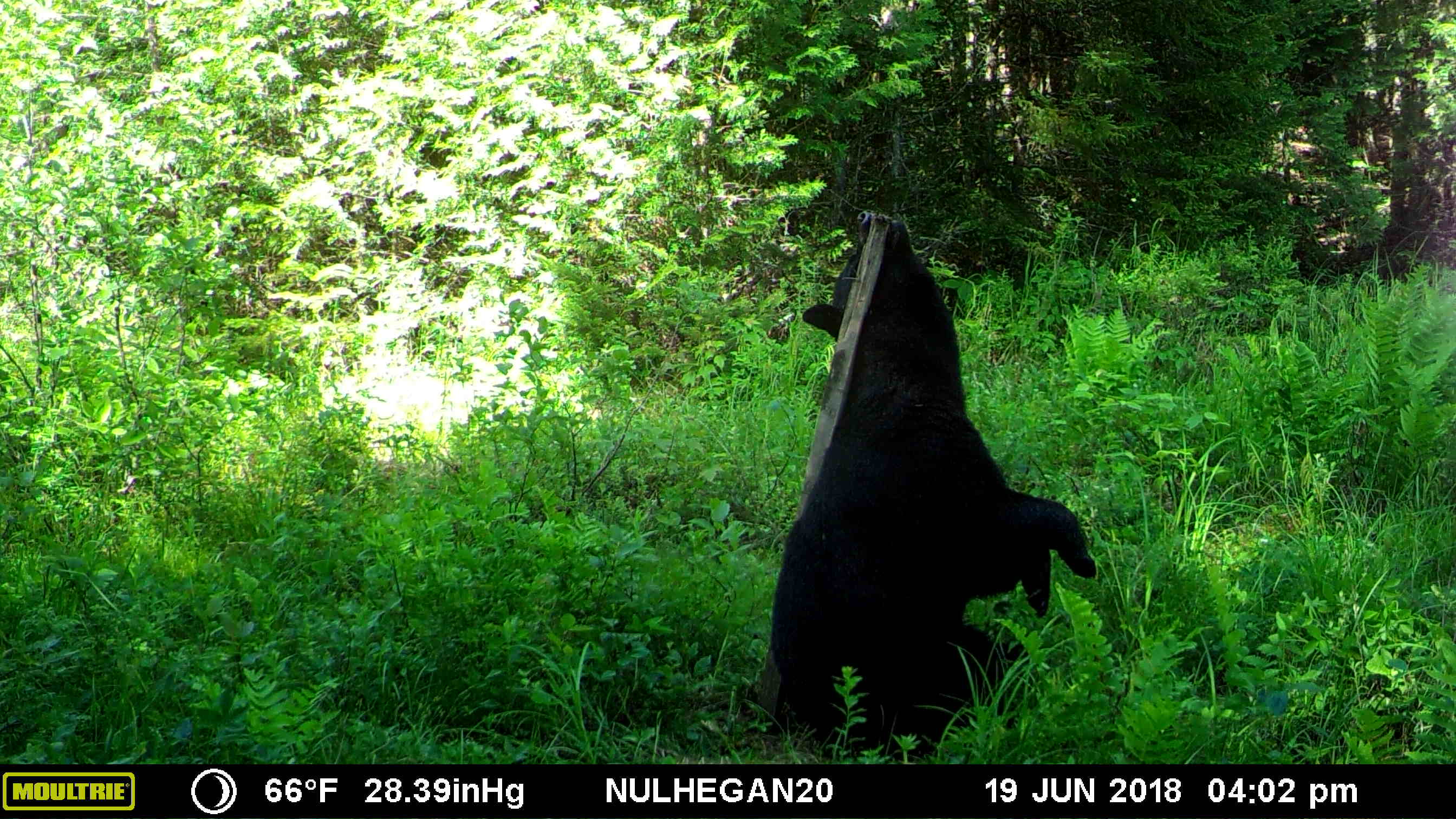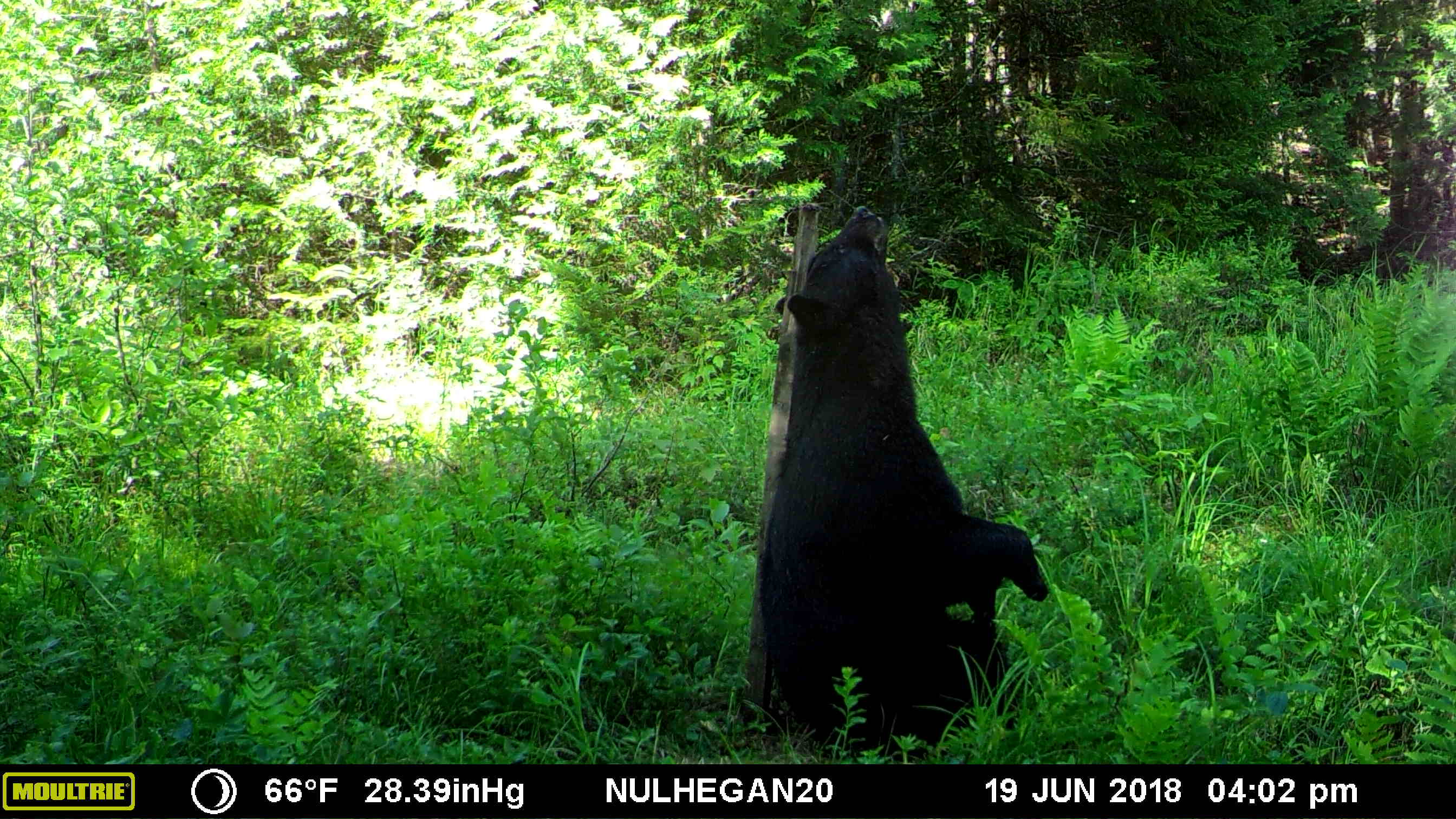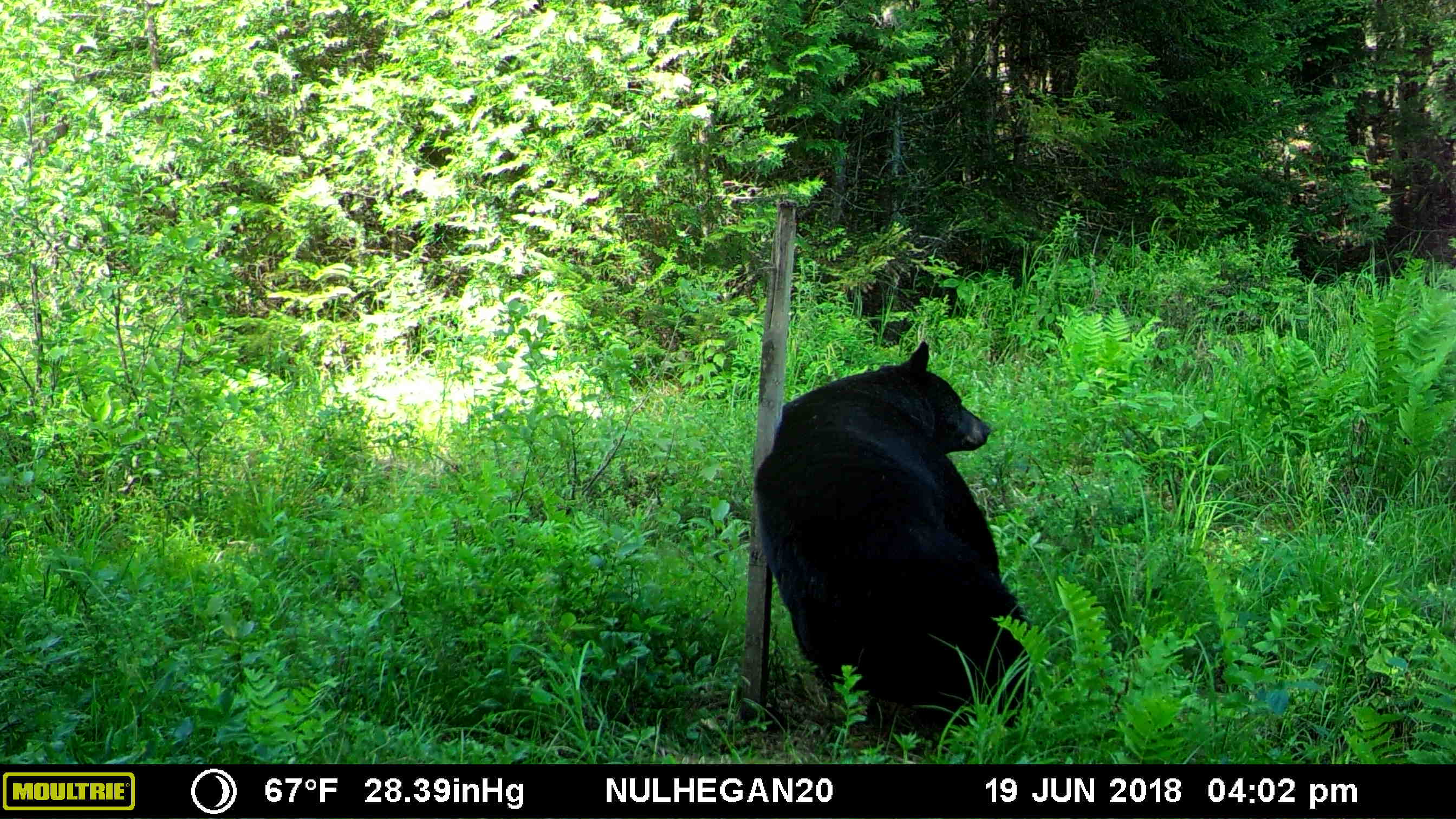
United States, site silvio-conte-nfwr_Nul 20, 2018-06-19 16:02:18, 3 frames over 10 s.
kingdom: Animalia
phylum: Chordata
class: Mammalia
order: Carnivora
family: Ursidae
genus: Ursus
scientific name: Ursus americanus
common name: black bear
Black bear (Ursus americanus).